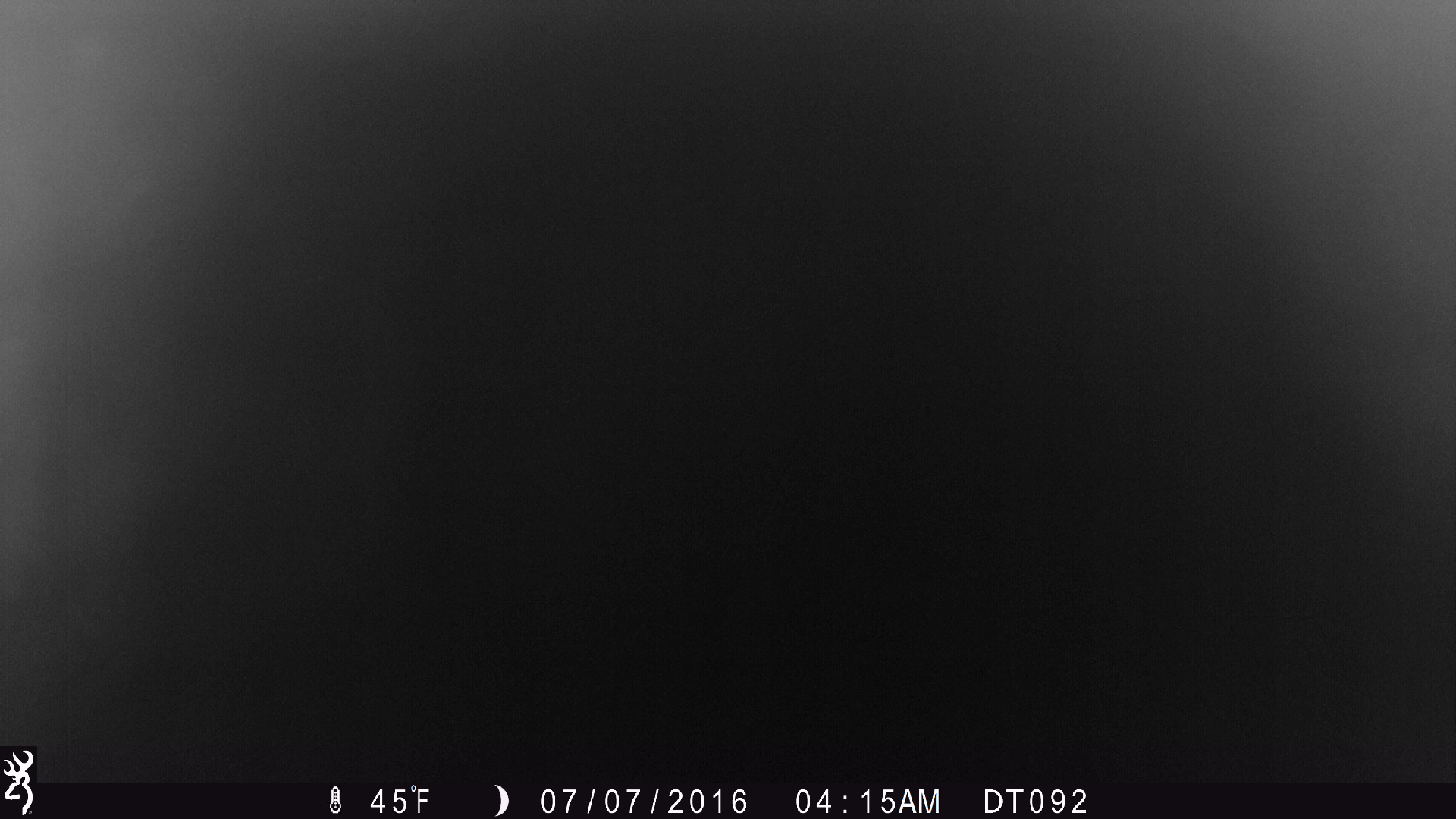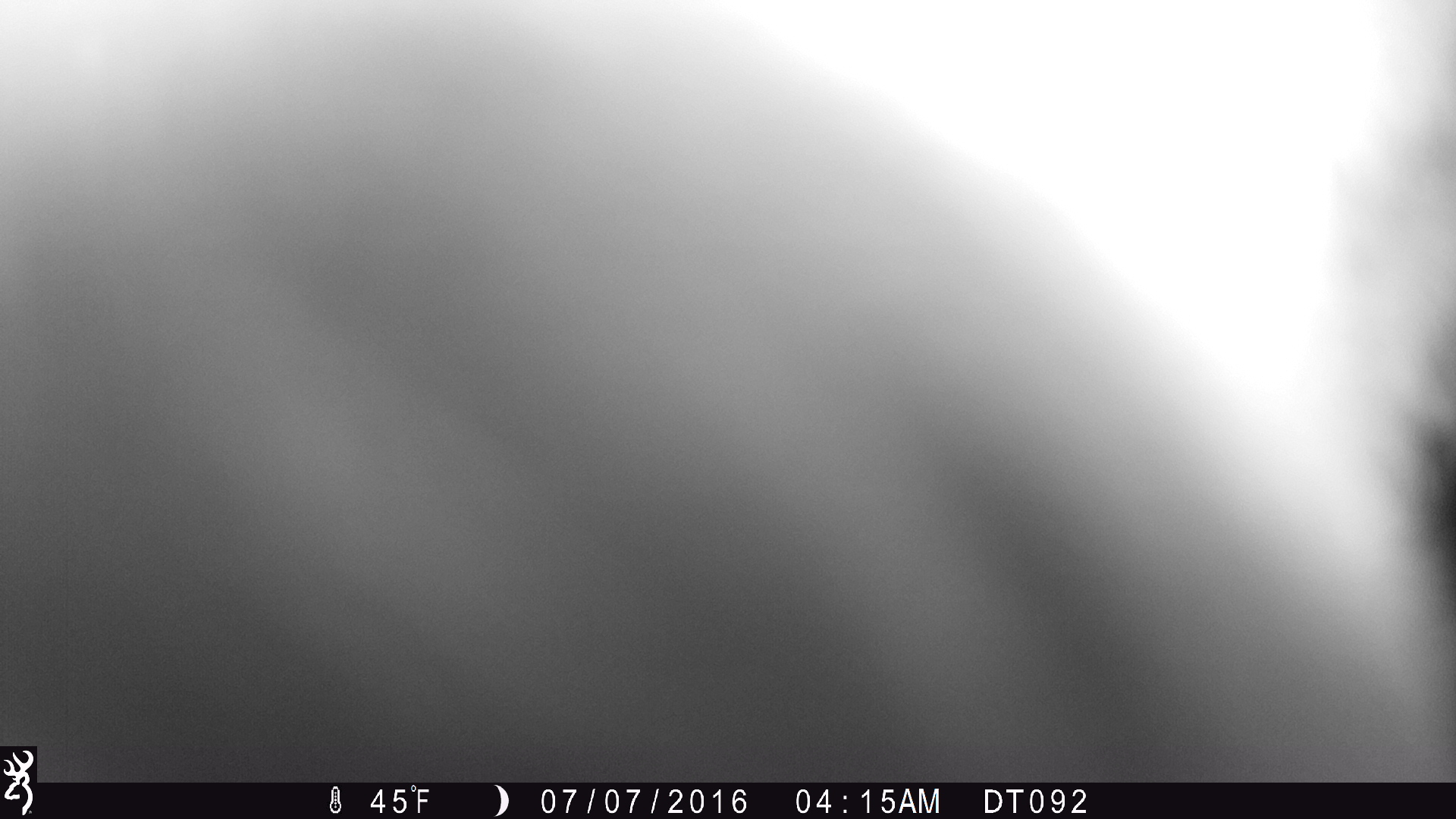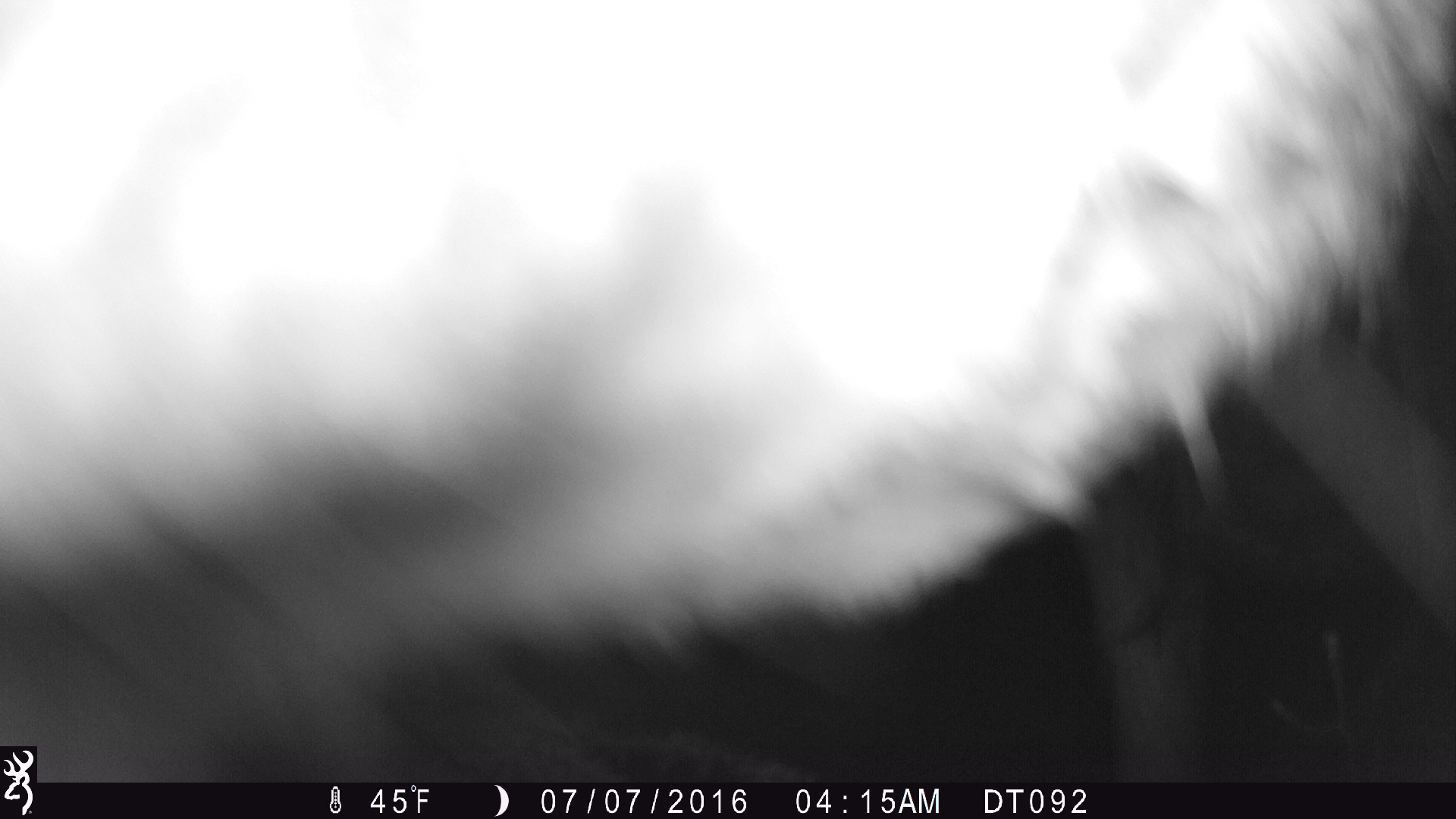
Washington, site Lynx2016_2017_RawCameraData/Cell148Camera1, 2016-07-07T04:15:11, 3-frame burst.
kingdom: Animalia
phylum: Chordata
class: Mammalia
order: Artiodactyla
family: Cervidae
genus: Odocoileus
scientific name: Odocoileus hemionus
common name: mule deer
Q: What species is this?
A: Odocoileus hemionus (mule deer).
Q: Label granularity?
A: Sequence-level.